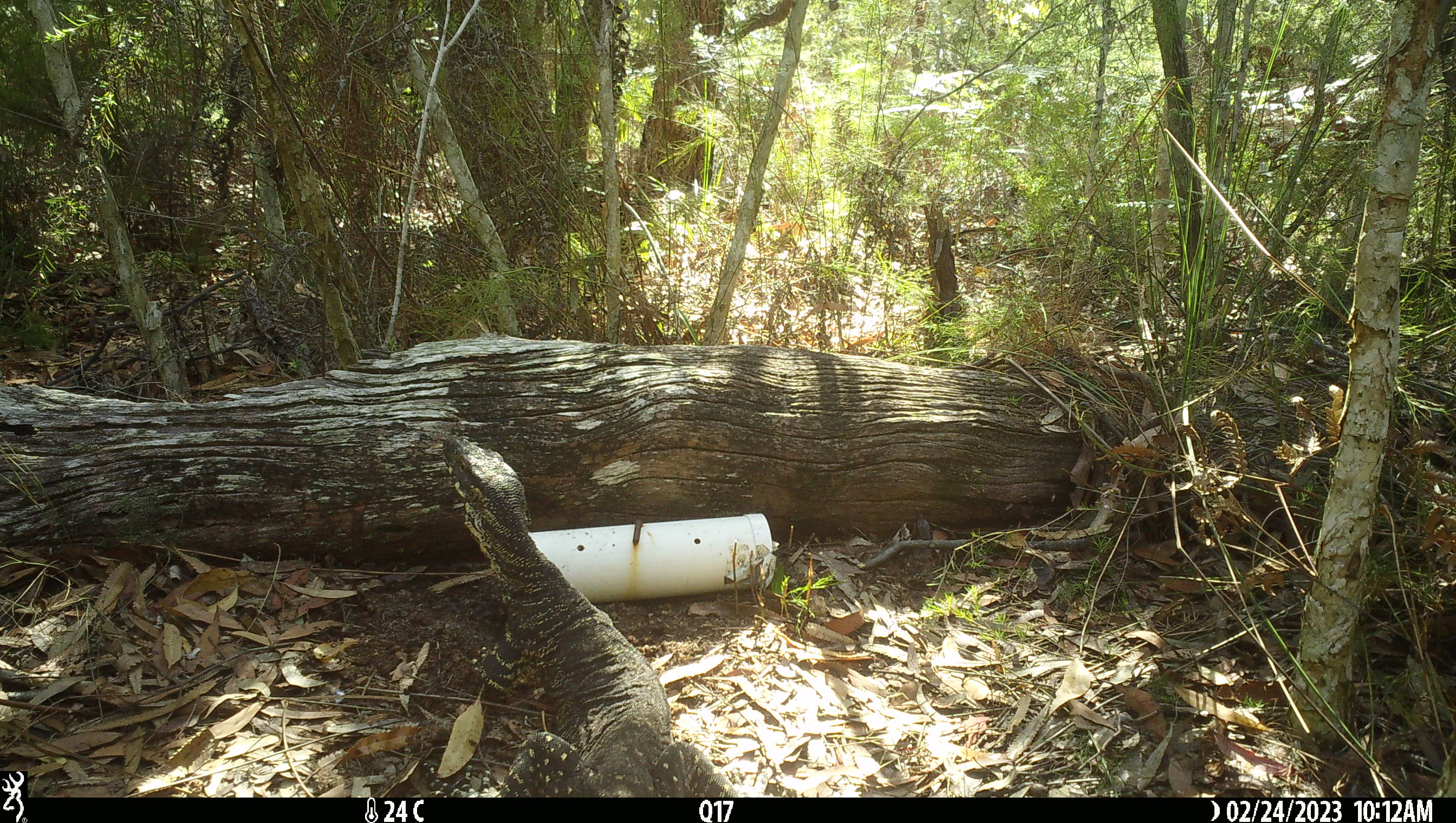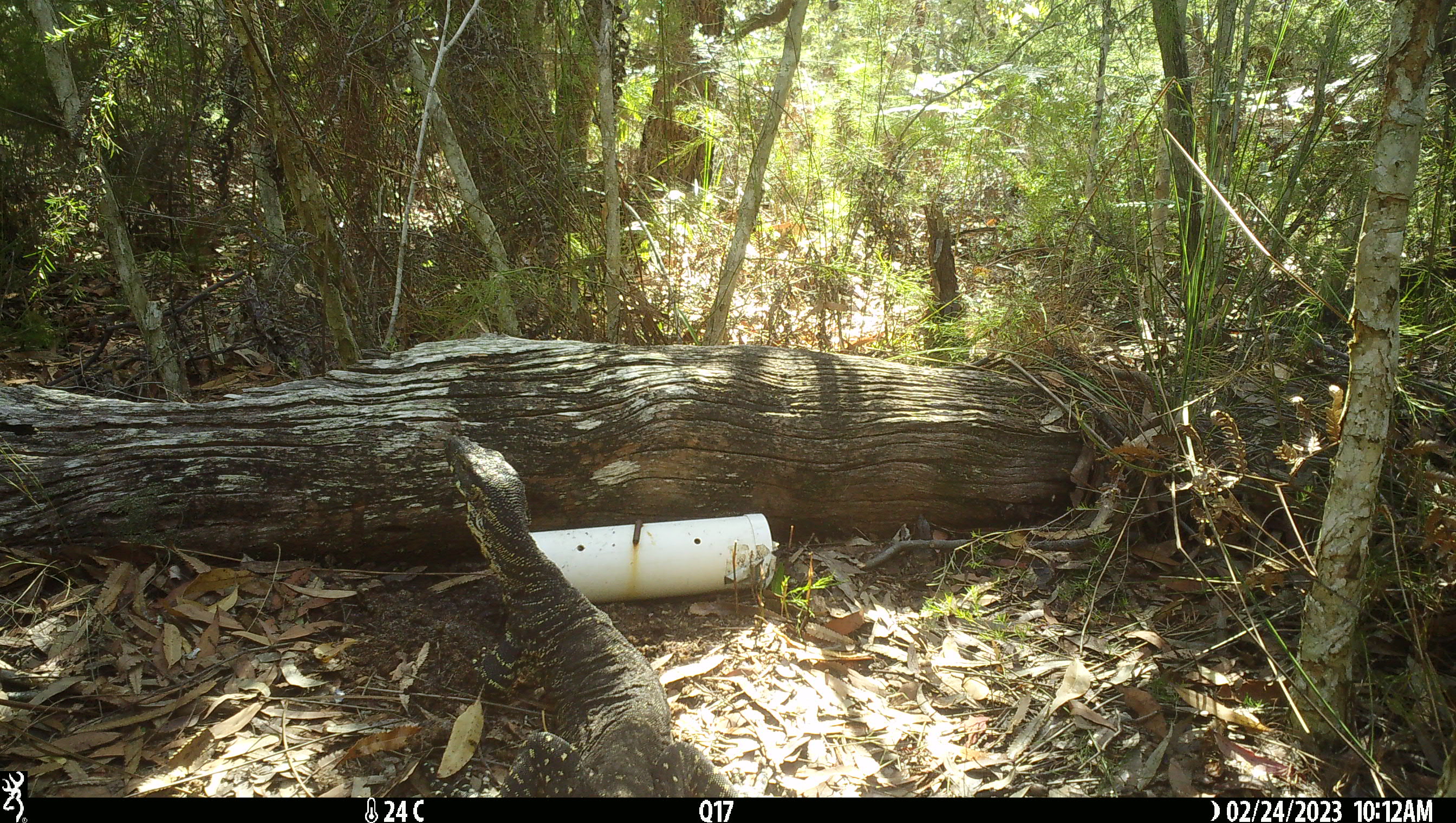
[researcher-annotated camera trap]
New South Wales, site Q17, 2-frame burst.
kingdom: Animalia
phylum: Chordata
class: Reptilia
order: Squamata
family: Varanidae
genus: Varanus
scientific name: Varanus varius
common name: lace monitor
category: goanna